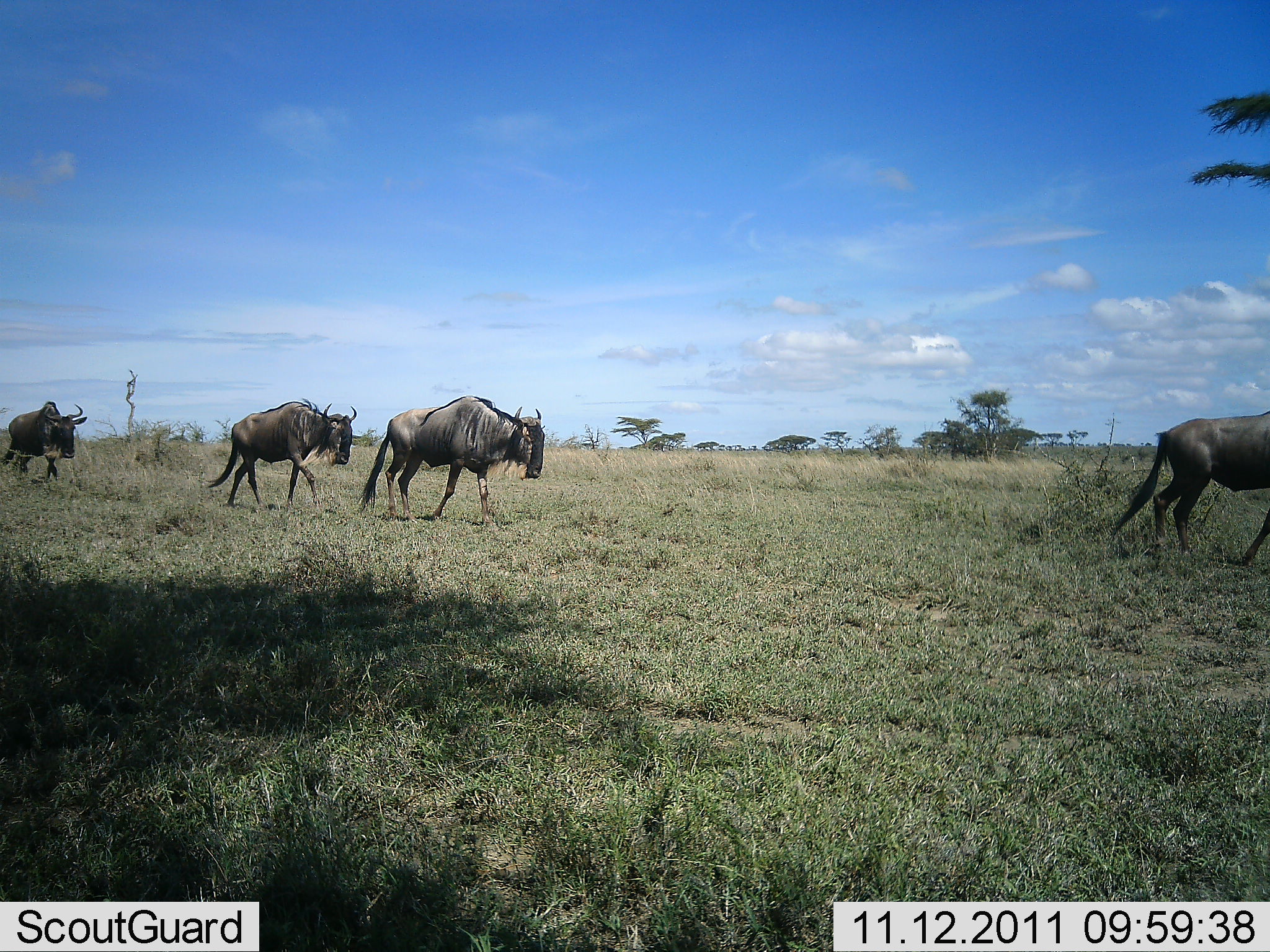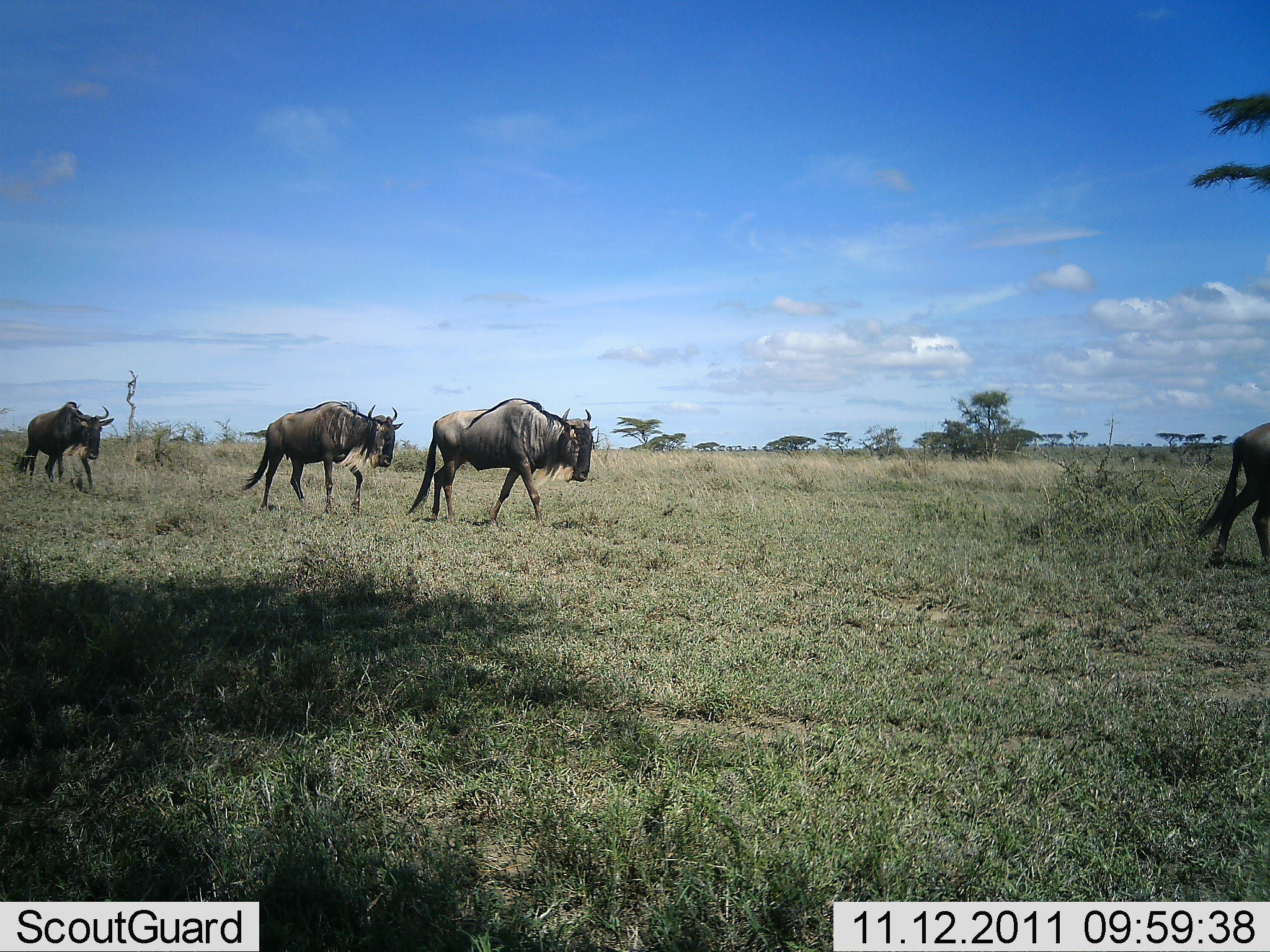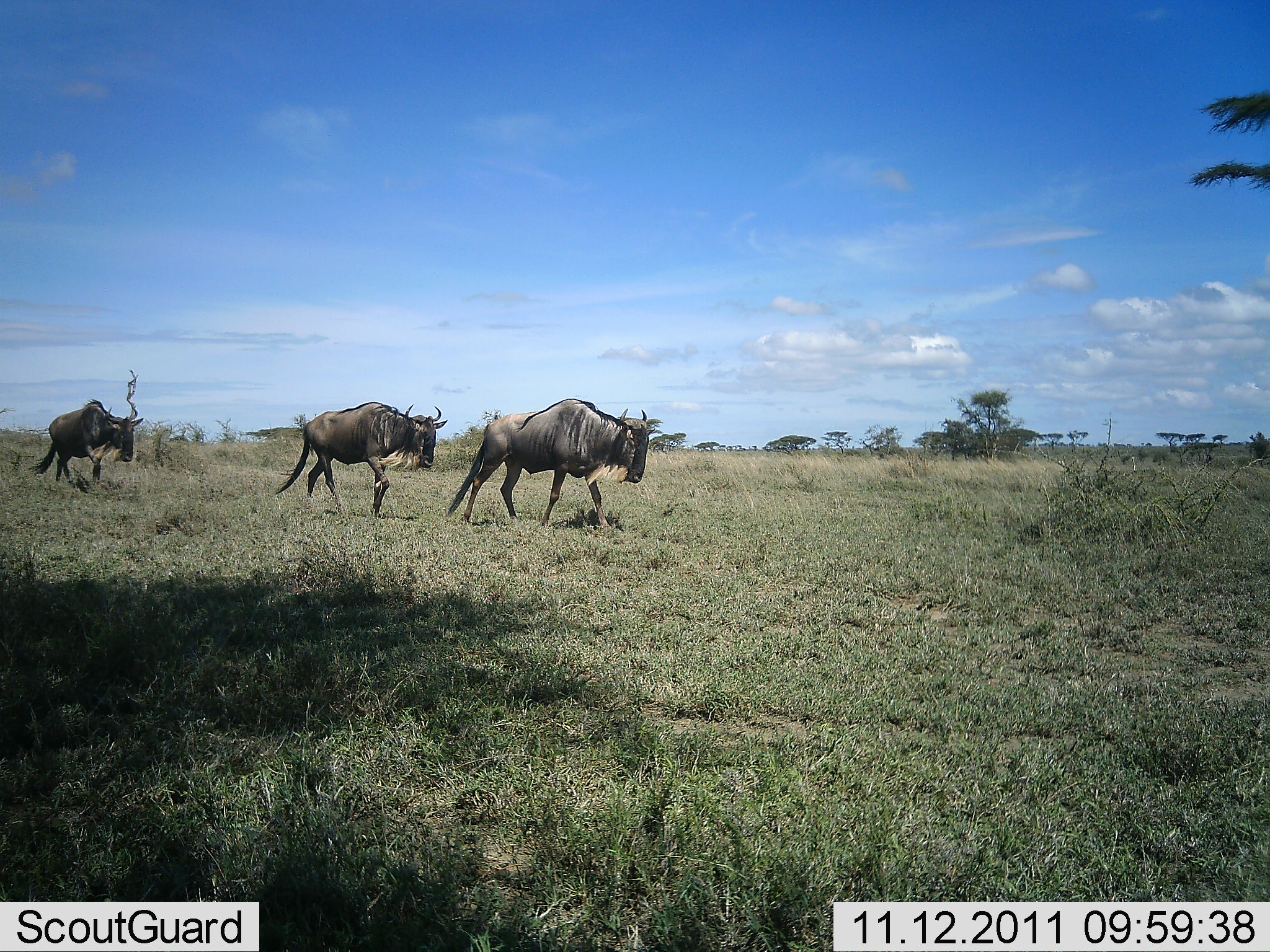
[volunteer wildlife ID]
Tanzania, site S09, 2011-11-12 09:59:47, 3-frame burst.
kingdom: Animalia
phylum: Chordata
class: Mammalia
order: Artiodactyla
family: Bovidae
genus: Connochaetes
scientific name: Connochaetes taurinus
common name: blue wildebeest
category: wildebeest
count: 4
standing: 0%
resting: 0%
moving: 100%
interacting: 0%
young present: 0%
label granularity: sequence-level